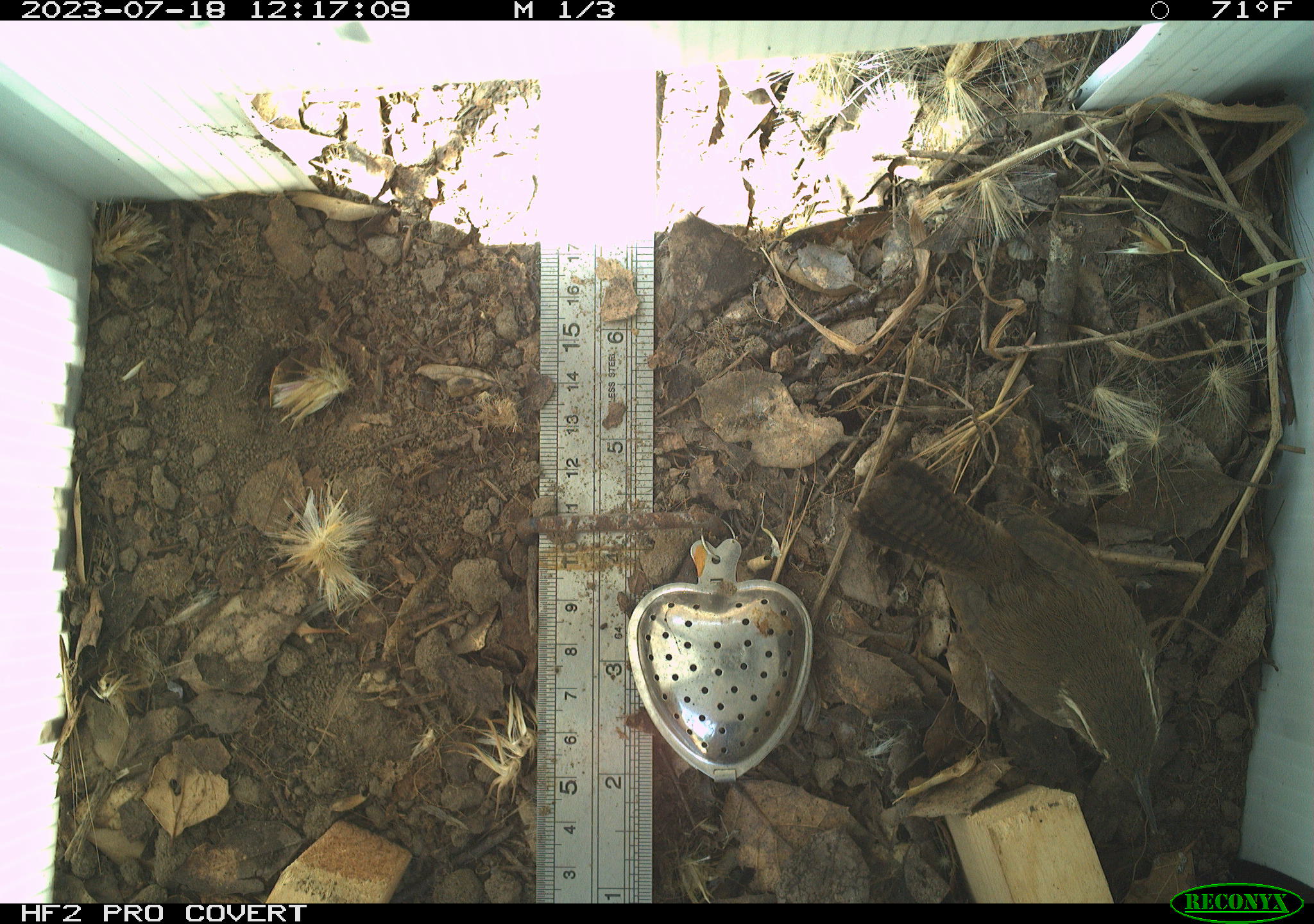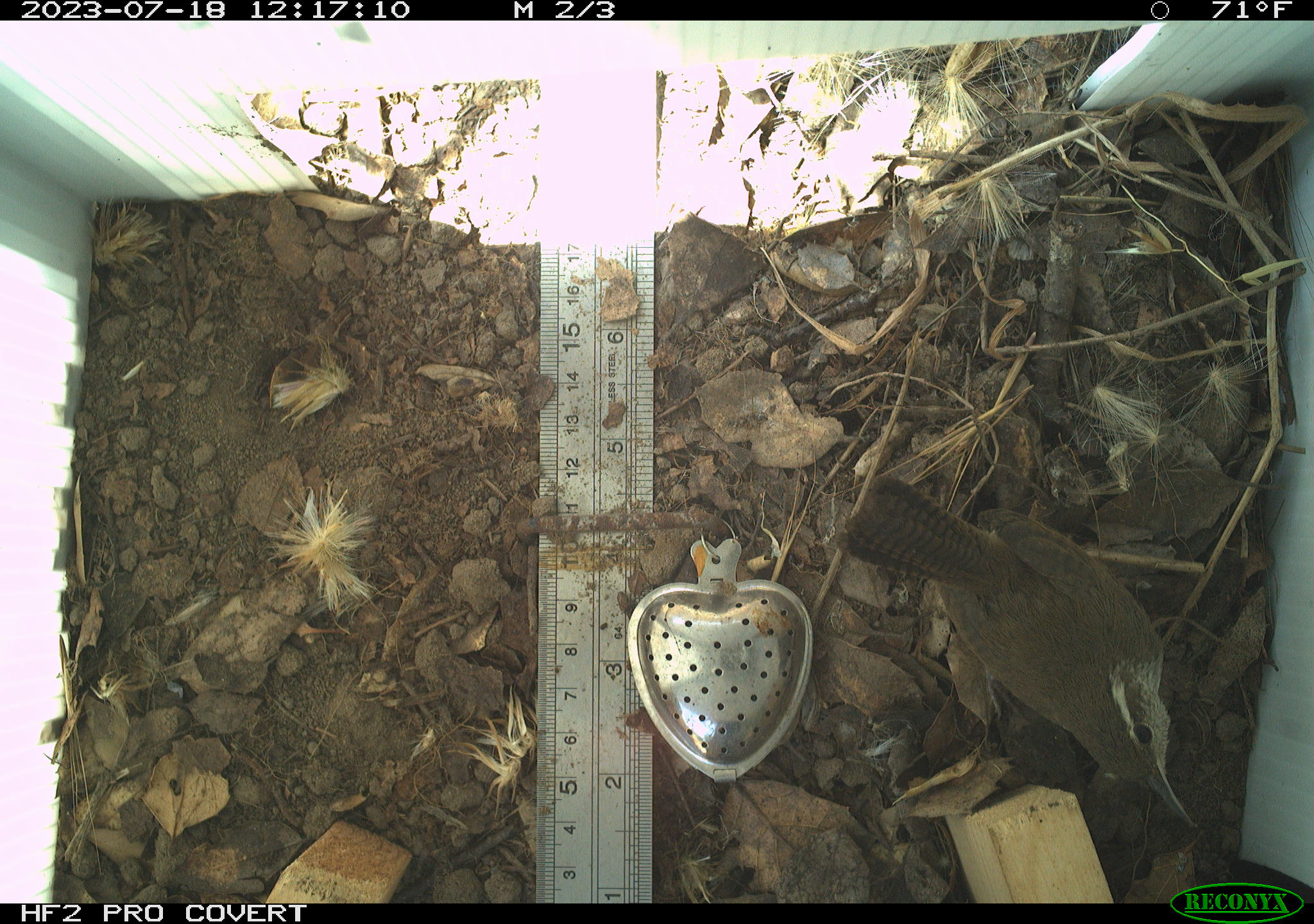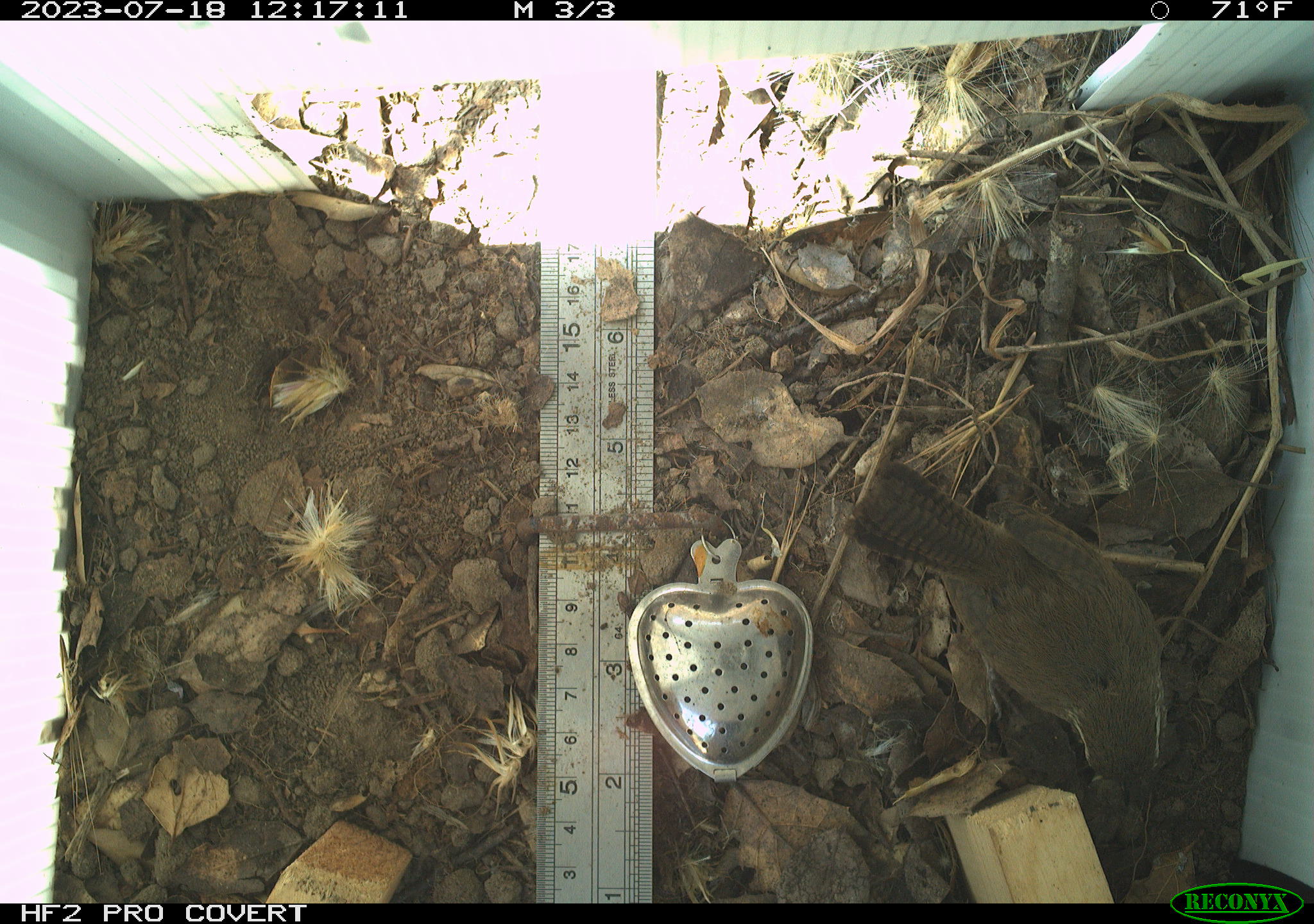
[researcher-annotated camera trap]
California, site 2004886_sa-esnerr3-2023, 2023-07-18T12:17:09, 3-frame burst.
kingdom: Animalia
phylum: Chordata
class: Aves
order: Passeriformes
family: Troglodytidae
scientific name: Troglodytidae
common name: wren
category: troglodytidae family